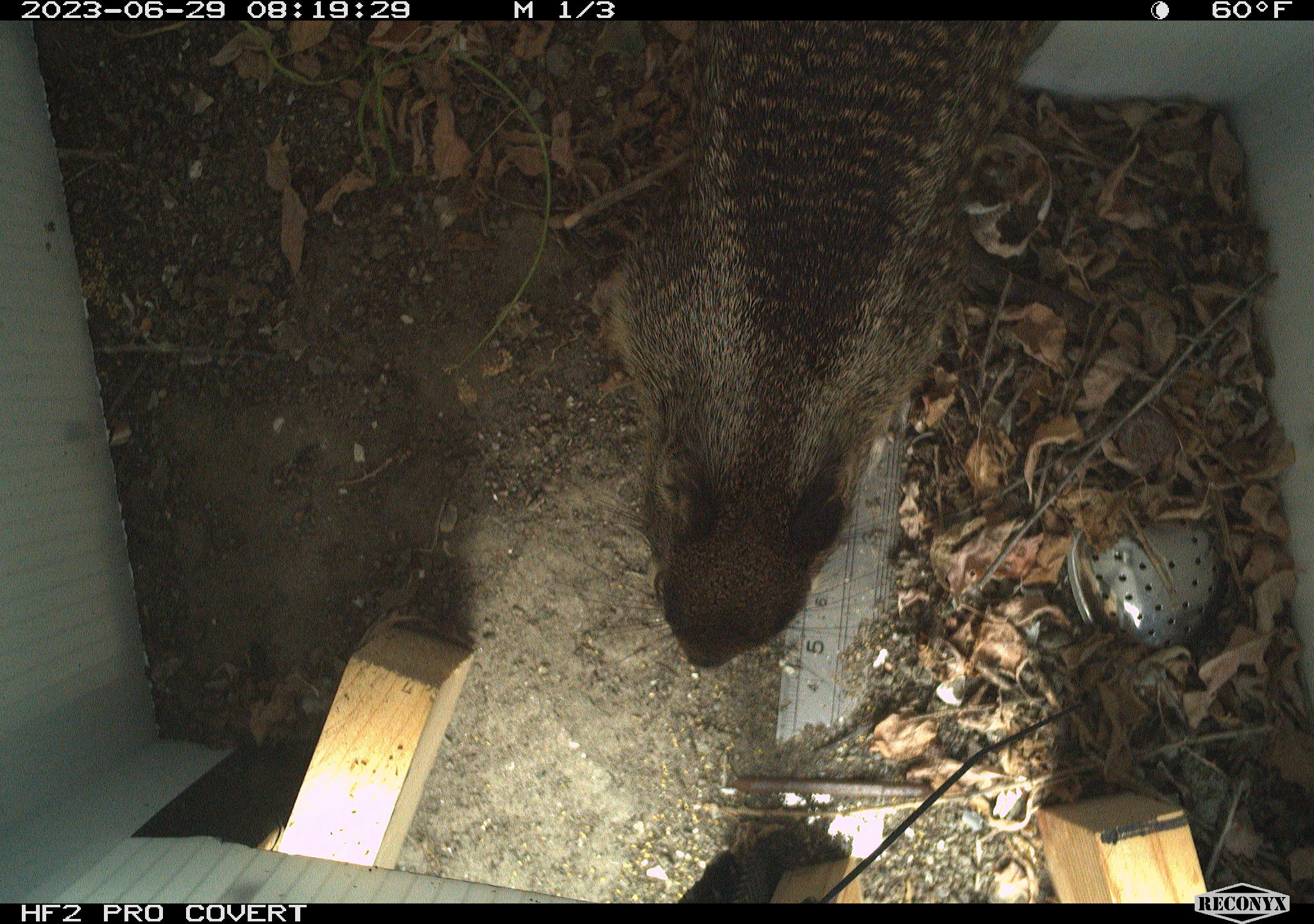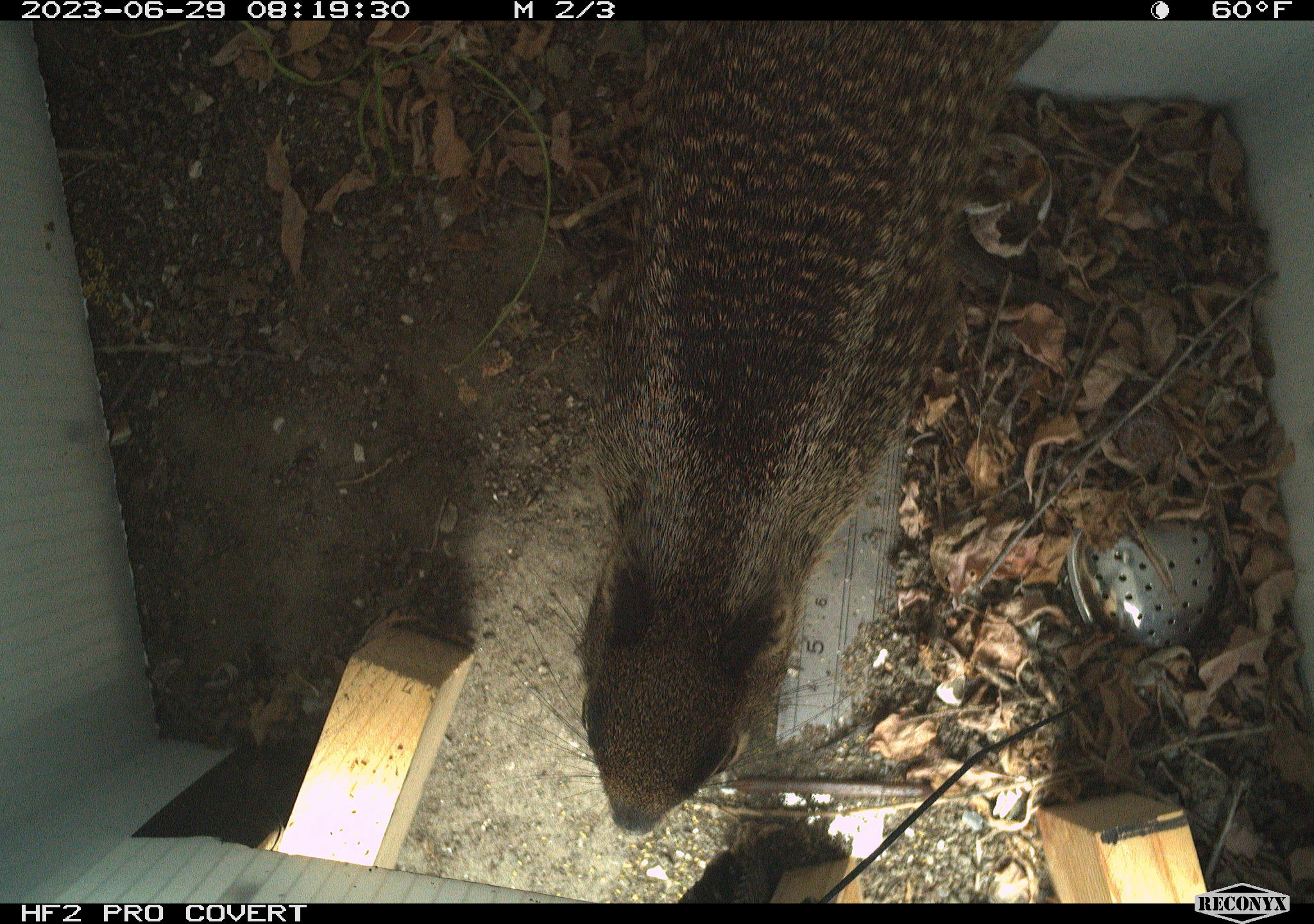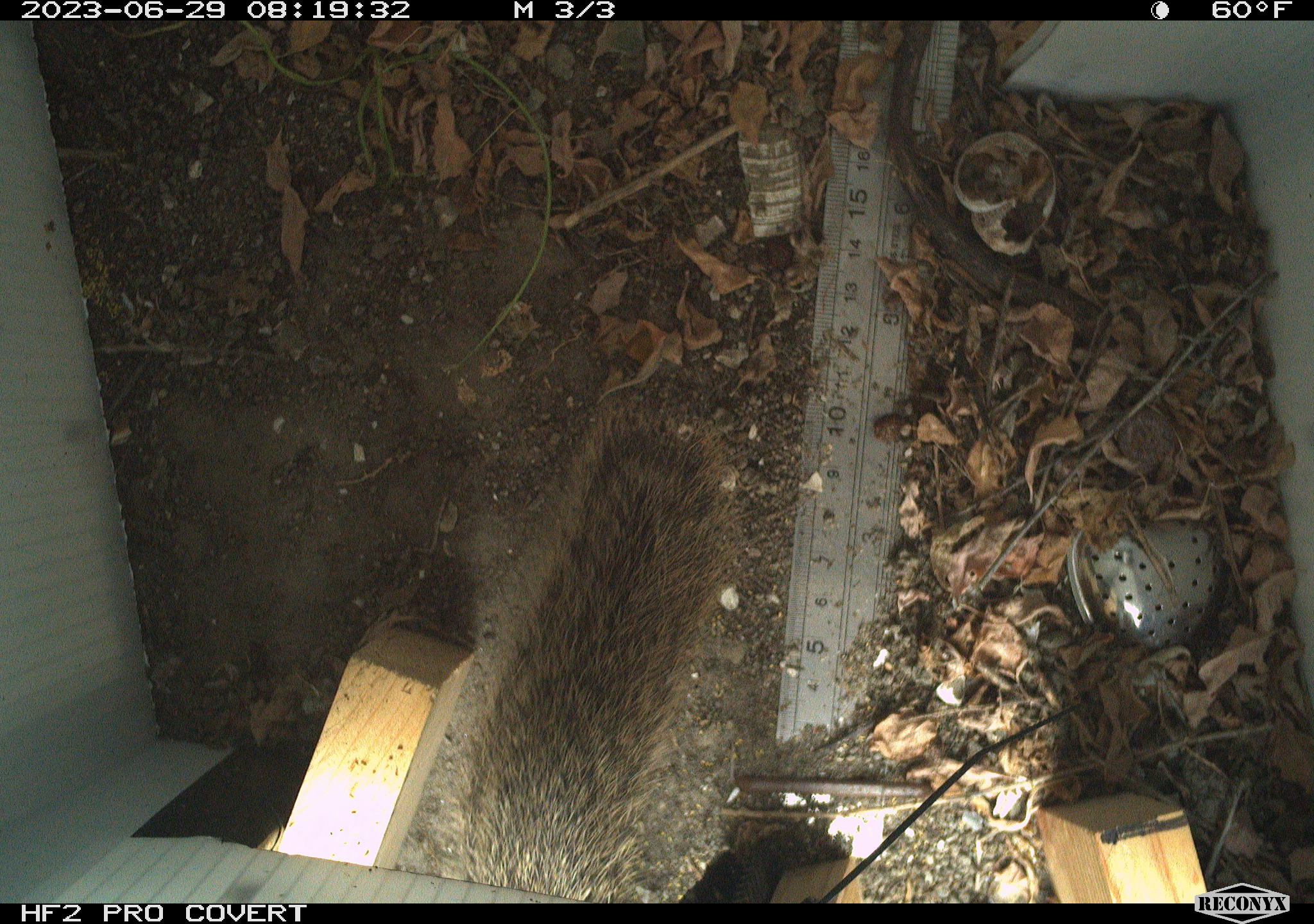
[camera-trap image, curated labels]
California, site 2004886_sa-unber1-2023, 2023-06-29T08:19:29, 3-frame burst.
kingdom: Animalia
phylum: Chordata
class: Mammalia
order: Rodentia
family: Sciuridae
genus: Otospermophilus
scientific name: Otospermophilus beecheyi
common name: california ground squirrel